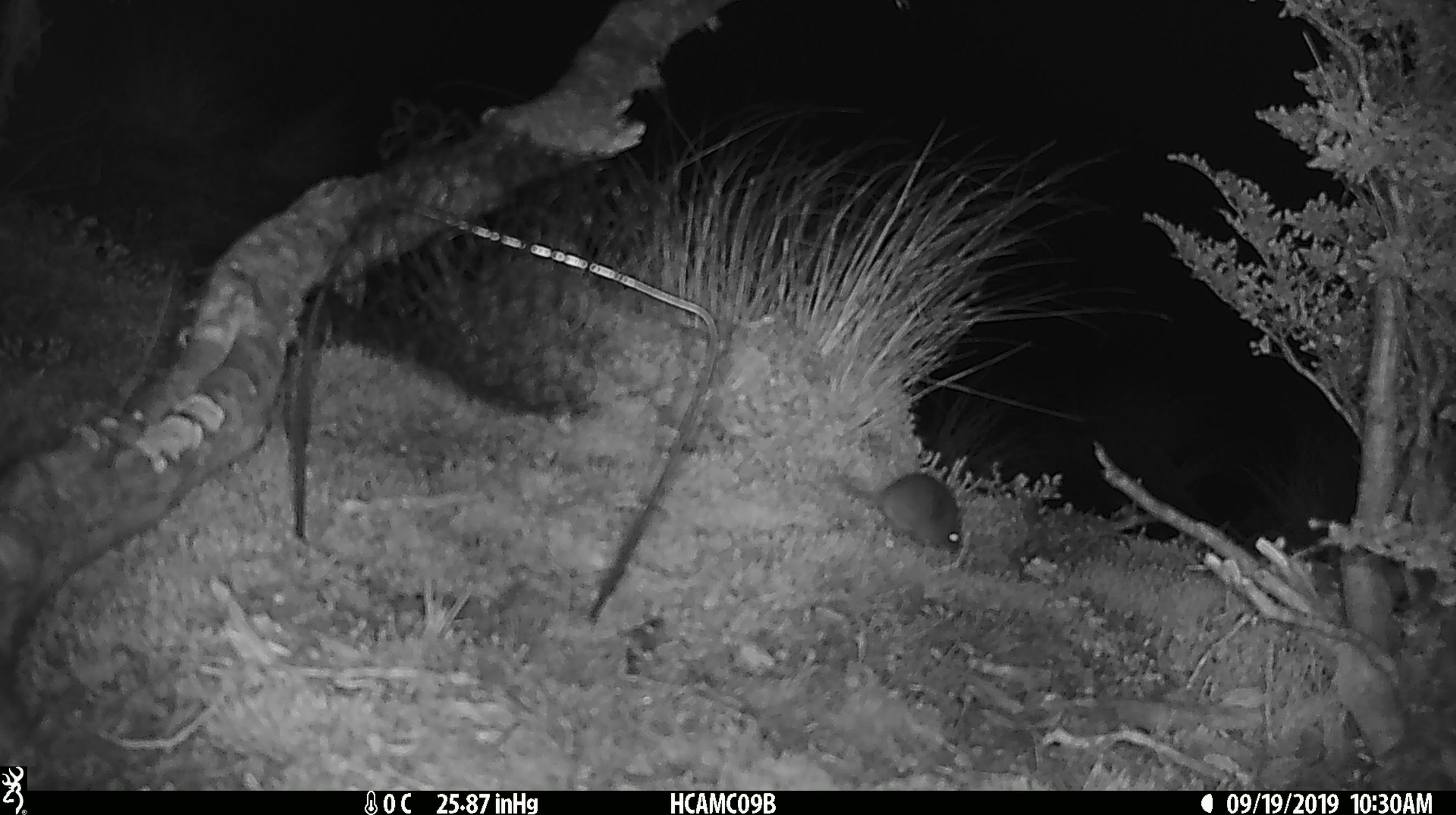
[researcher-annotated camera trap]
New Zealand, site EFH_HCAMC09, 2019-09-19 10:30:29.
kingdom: Animalia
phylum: Chordata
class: Mammalia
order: Rodentia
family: Muridae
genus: Mus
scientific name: Mus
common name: mouse